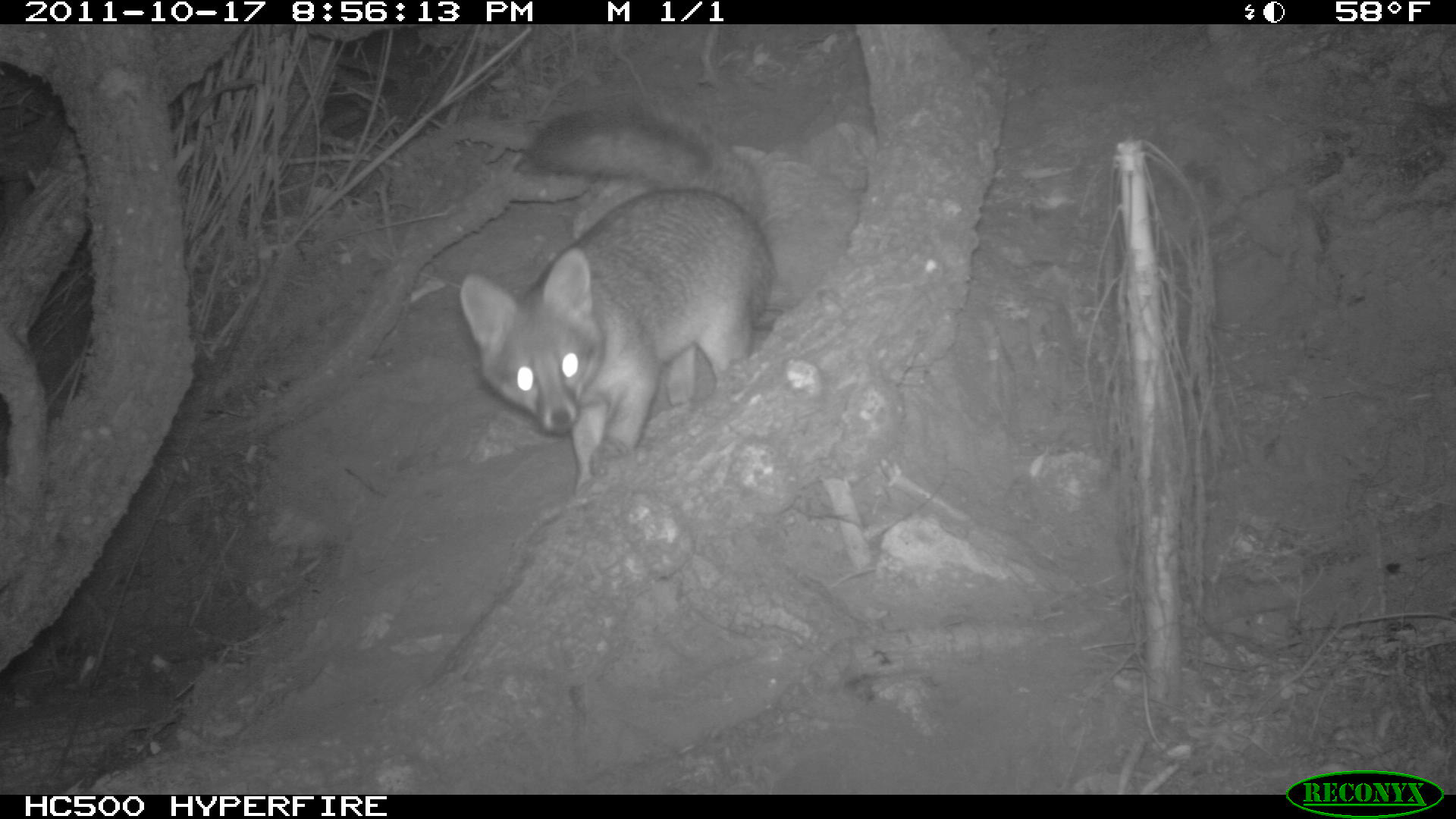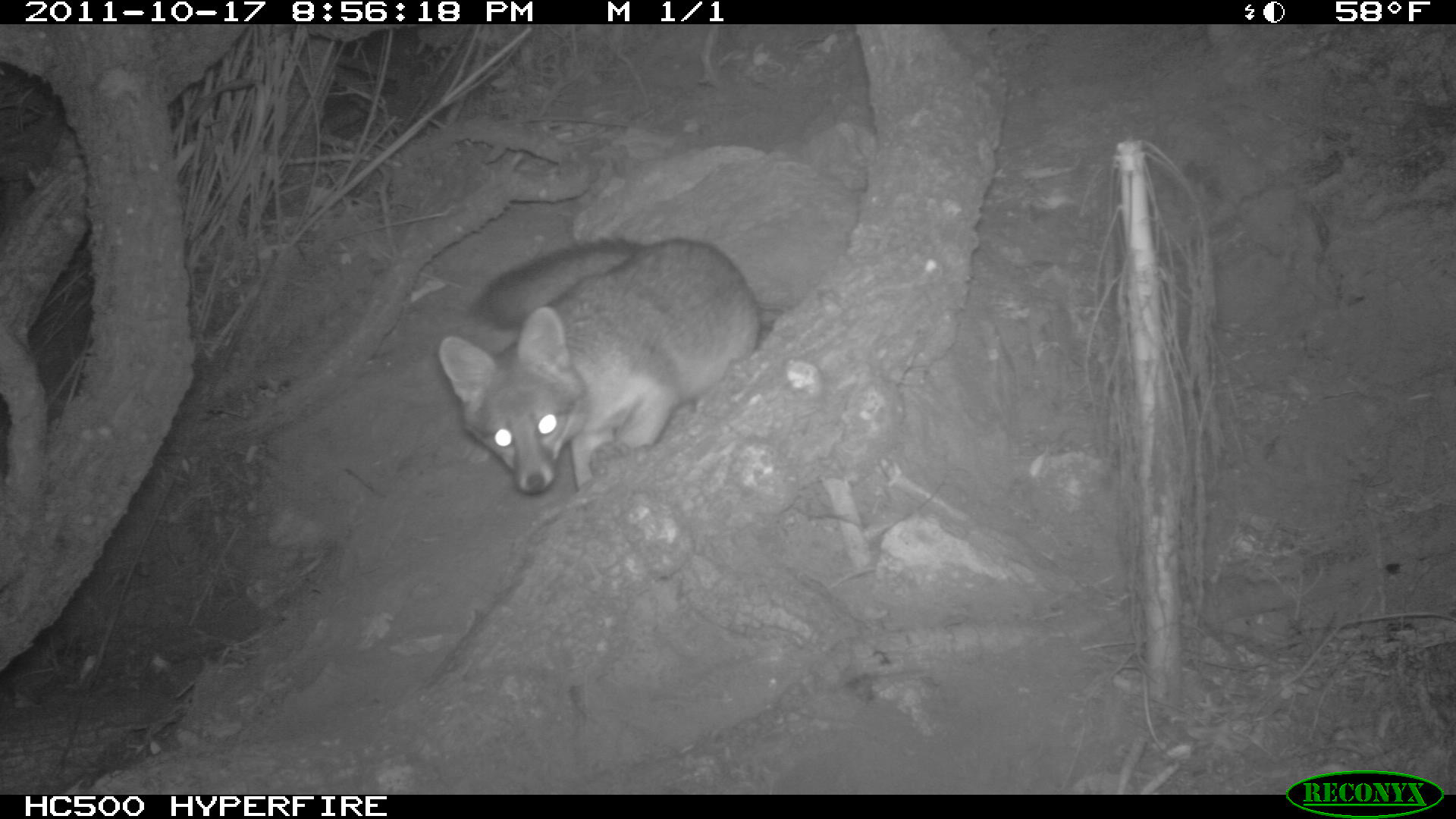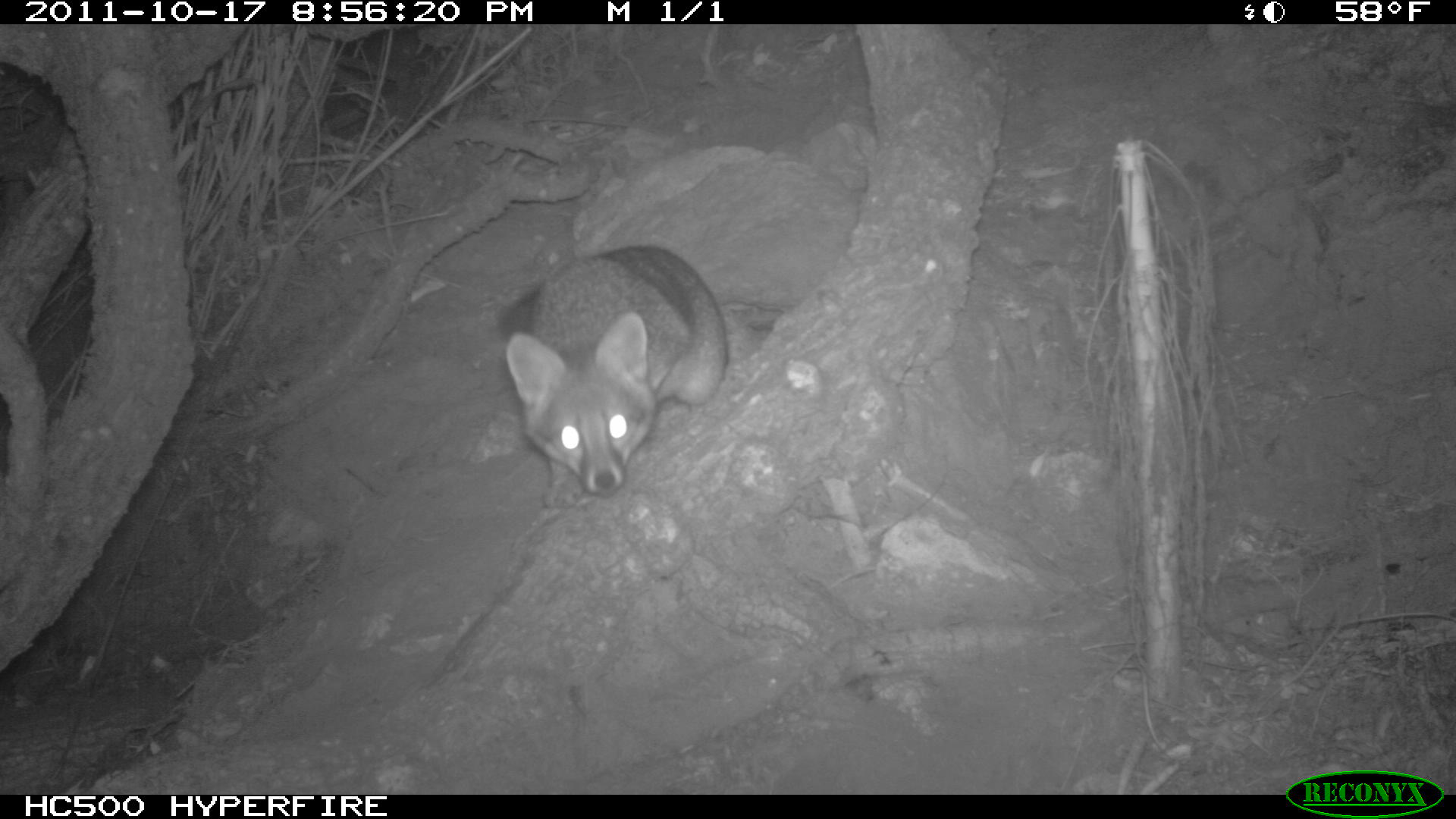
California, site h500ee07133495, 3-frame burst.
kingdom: Animalia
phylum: Chordata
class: Mammalia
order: Carnivora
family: Canidae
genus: Urocyon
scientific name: Urocyon littoralis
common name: island fox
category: fox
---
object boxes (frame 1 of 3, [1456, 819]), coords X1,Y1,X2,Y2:
fox: 458,99,776,500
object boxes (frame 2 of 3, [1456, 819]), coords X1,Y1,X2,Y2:
fox: 440,233,758,492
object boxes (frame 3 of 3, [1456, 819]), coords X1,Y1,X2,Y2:
fox: 494,246,728,510